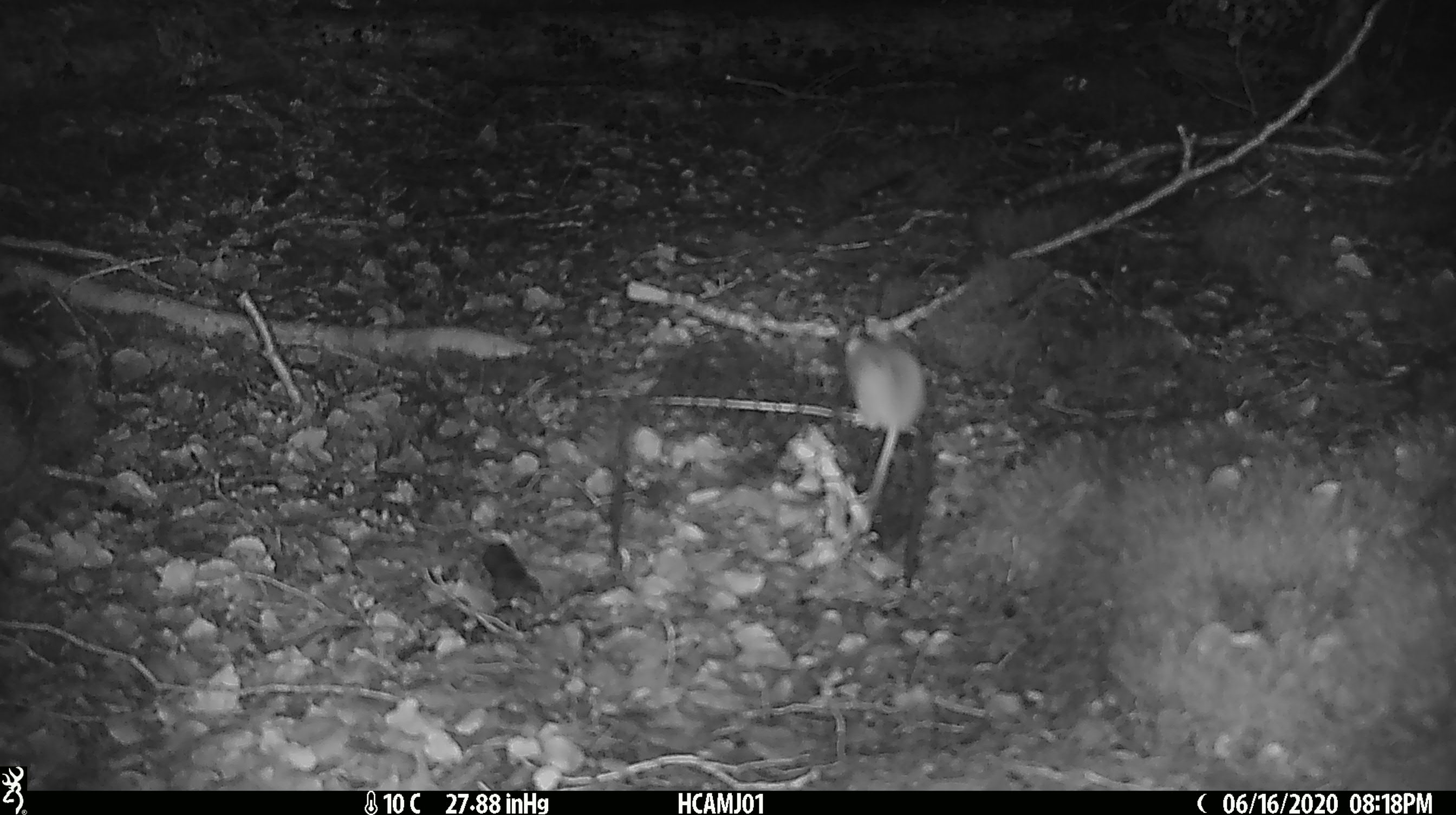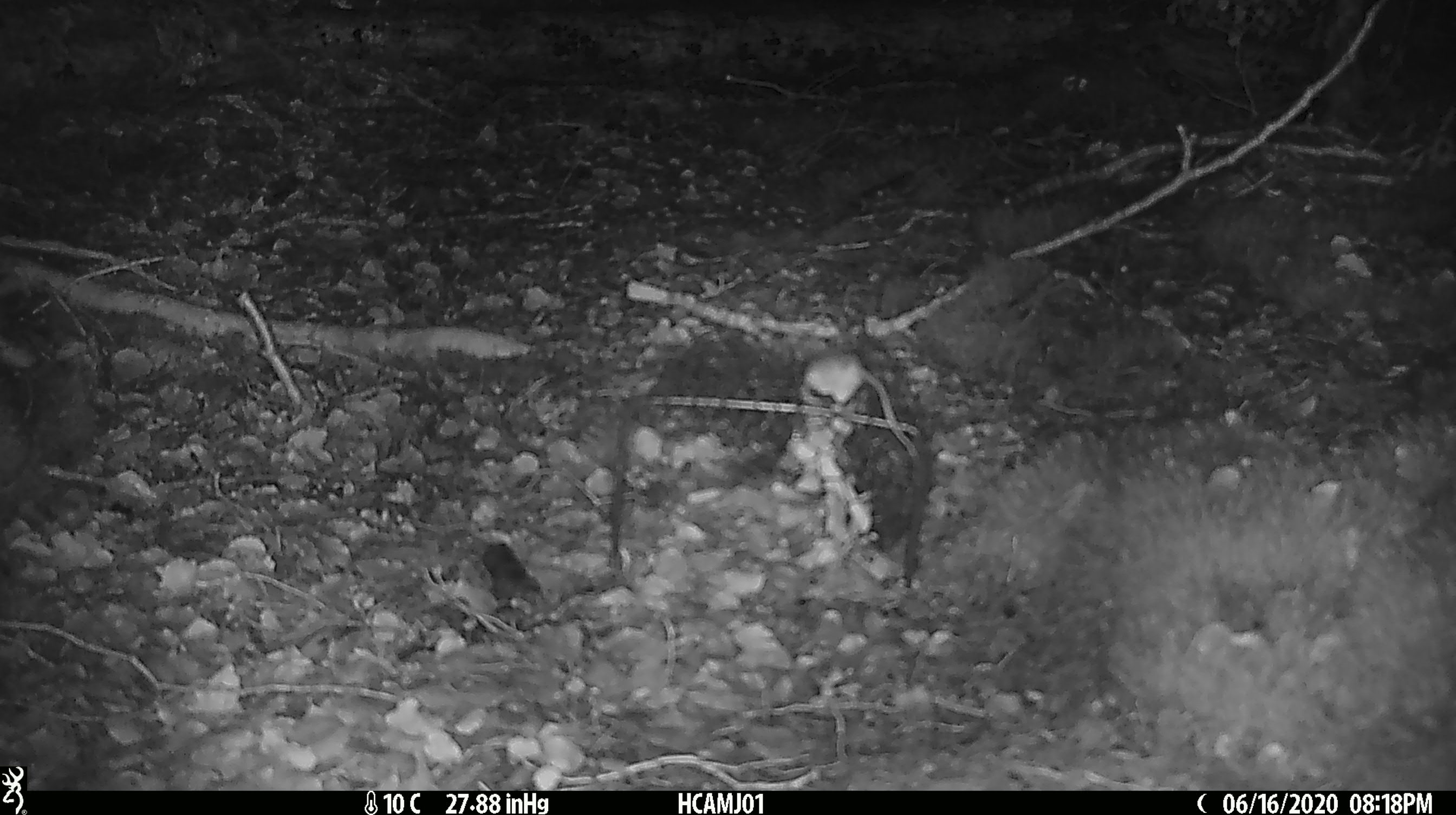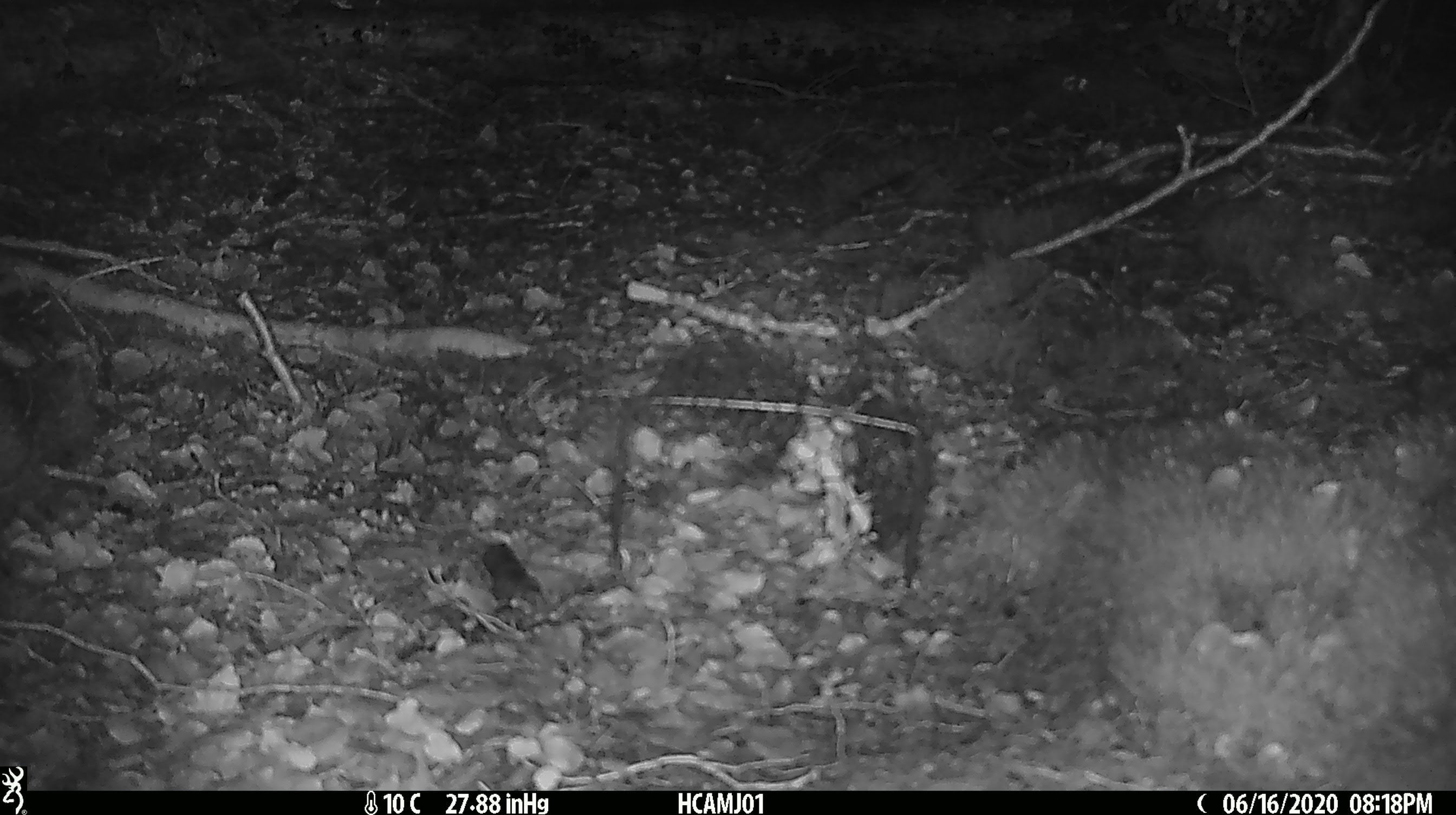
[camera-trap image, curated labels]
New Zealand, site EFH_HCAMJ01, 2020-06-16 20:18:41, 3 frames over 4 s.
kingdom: Animalia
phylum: Chordata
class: Mammalia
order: Rodentia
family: Muridae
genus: Mus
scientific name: Mus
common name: mouse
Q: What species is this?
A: Mouse (Mus).